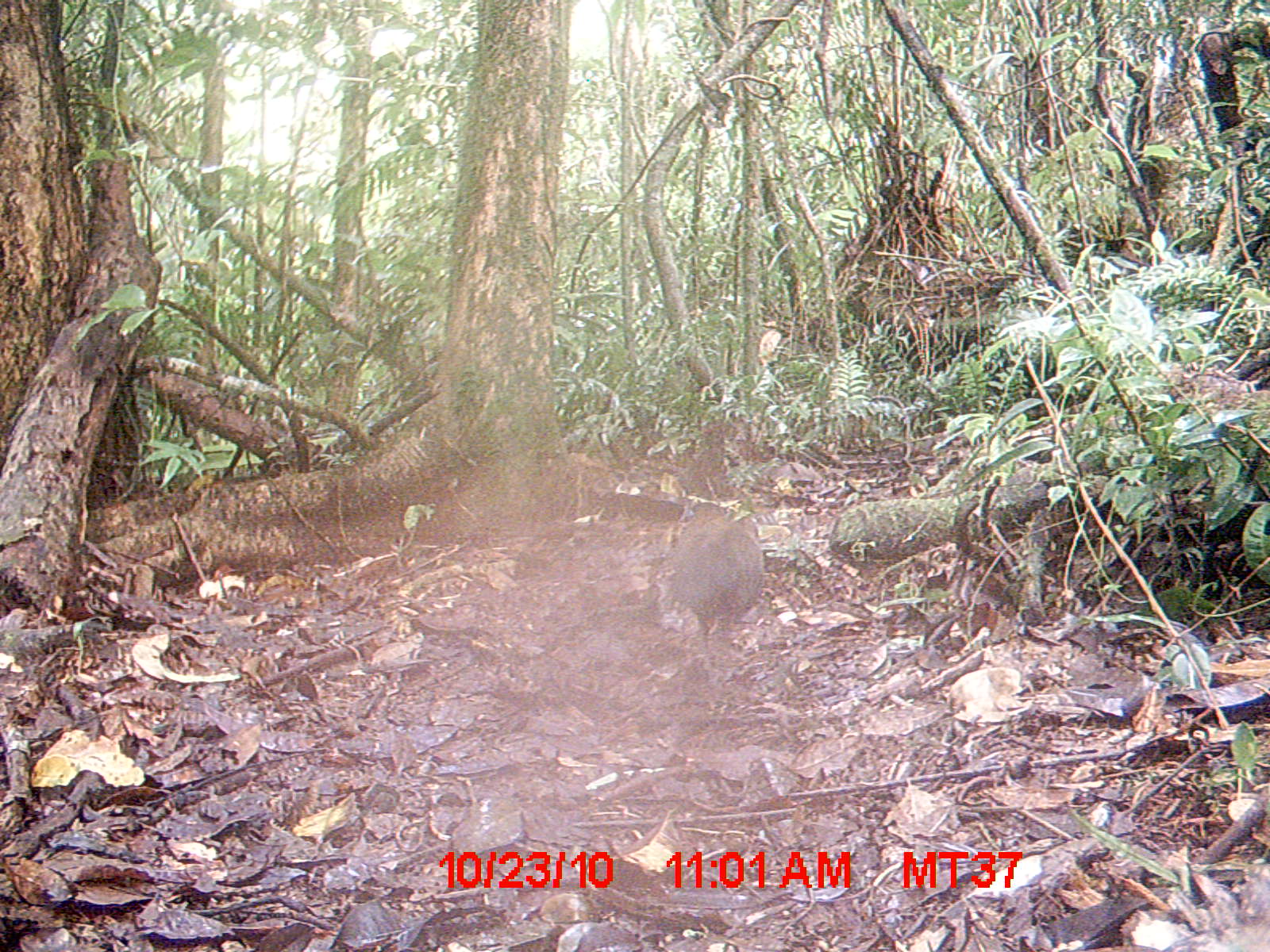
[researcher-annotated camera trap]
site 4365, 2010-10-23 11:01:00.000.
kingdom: Animalia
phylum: Chordata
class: Aves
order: Cuculiformes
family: Cuculidae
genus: Coua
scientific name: Coua serriana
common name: red-breasted coua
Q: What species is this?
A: Coua serriana (red-breasted coua).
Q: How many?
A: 1.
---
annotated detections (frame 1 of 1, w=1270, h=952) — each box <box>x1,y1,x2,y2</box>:
coua serriana: <box>671,513,763,653</box>